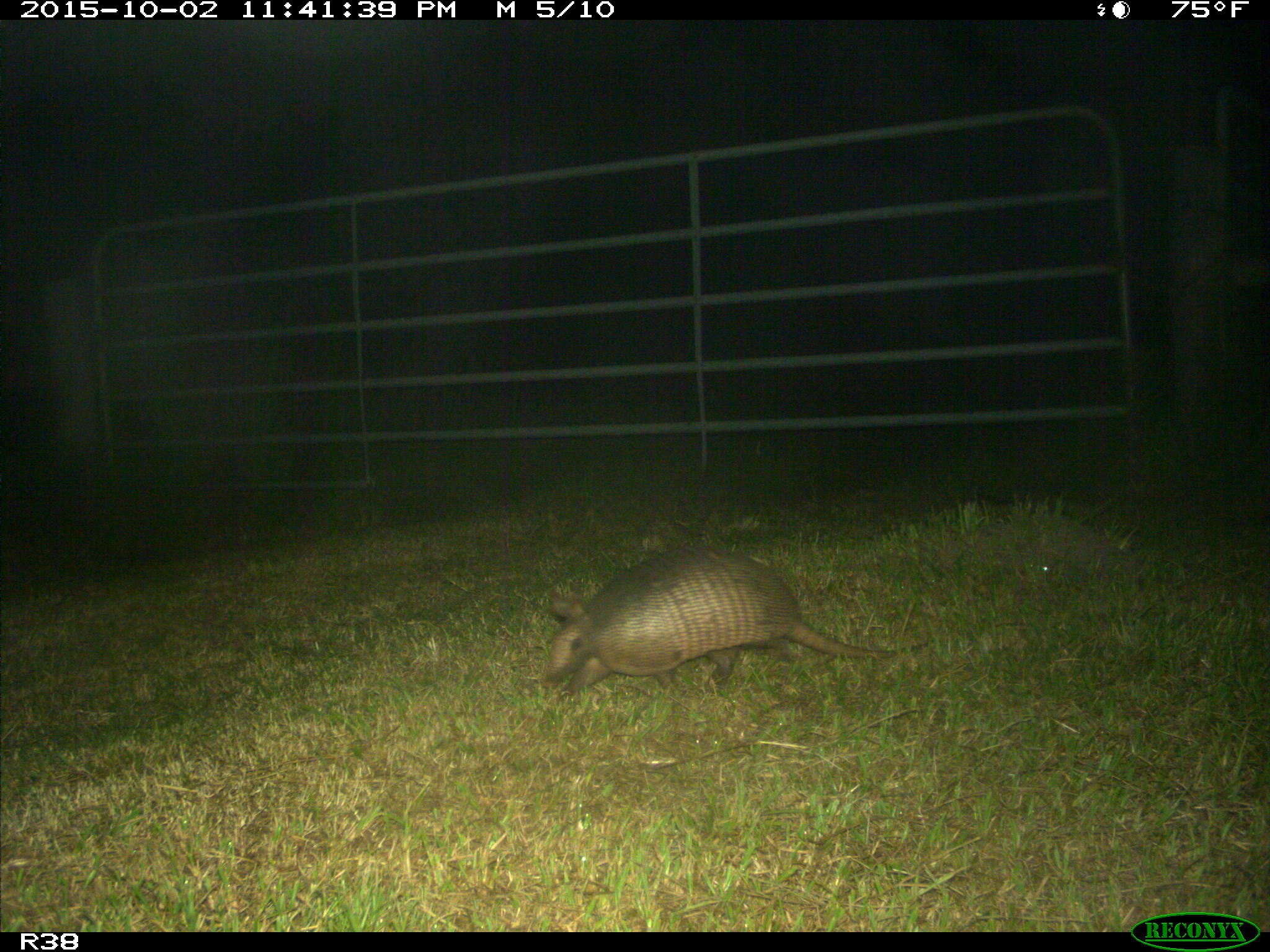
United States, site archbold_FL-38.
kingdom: Animalia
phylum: Chordata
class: Mammalia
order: Cingulata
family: Dasypodidae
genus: Dasypus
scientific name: Dasypus novemcinctus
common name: nine-banded armadillo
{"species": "Dasypus novemcinctus (nine-banded armadillo)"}